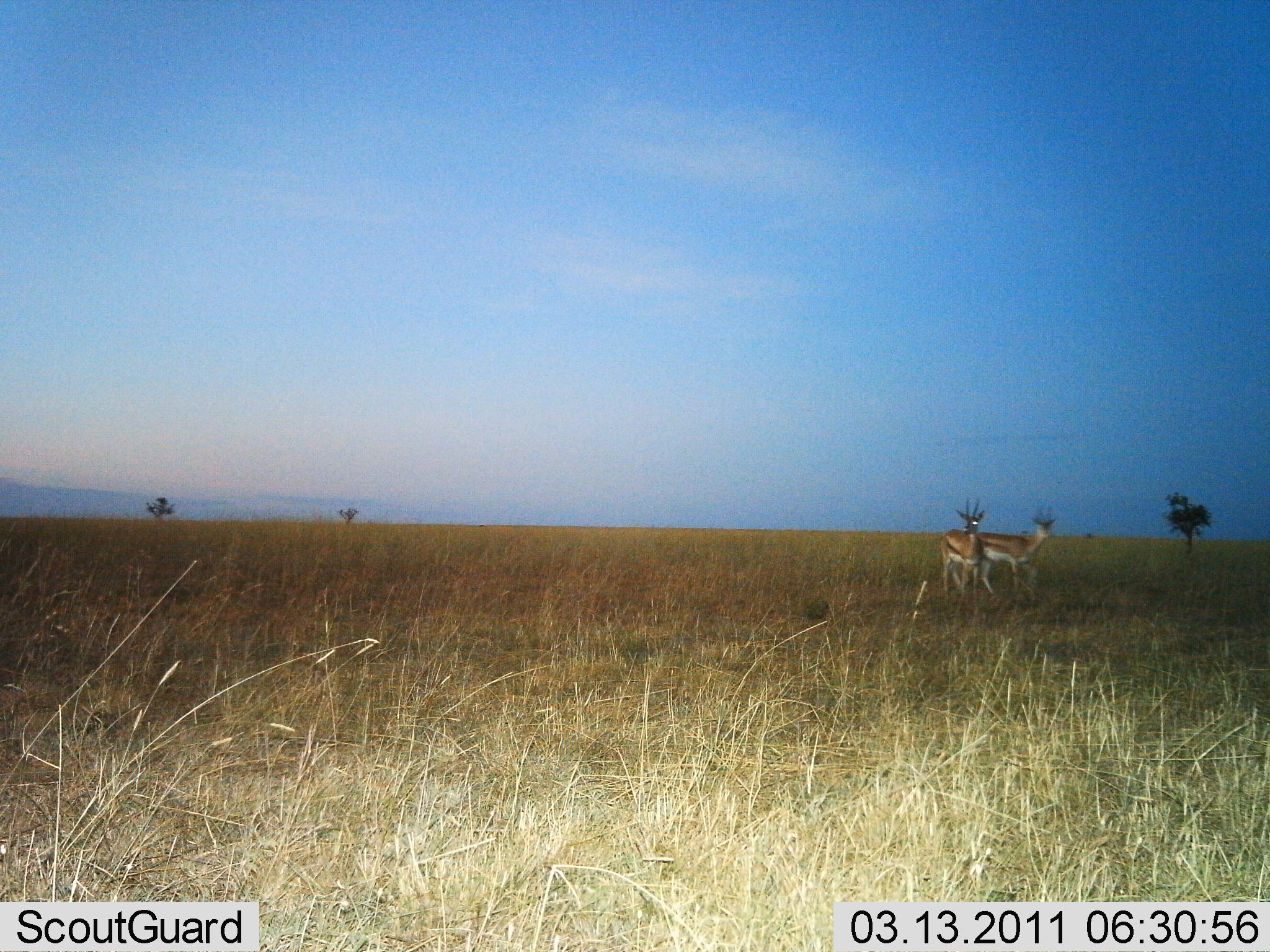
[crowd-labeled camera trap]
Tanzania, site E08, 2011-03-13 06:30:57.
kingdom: Animalia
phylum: Chordata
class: Mammalia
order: Artiodactyla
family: Bovidae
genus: Eudorcas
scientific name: Eudorcas thomsonii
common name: thomson's gazelle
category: gazellethomsons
Gazellethomsons (thomson's gazelle) (Eudorcas thomsonii), count 2. Behavior (volunteer vote fractions): standing 80%, resting 0%, moving 20%, interacting 0%. Young present (vote fraction): 0%. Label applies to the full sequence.